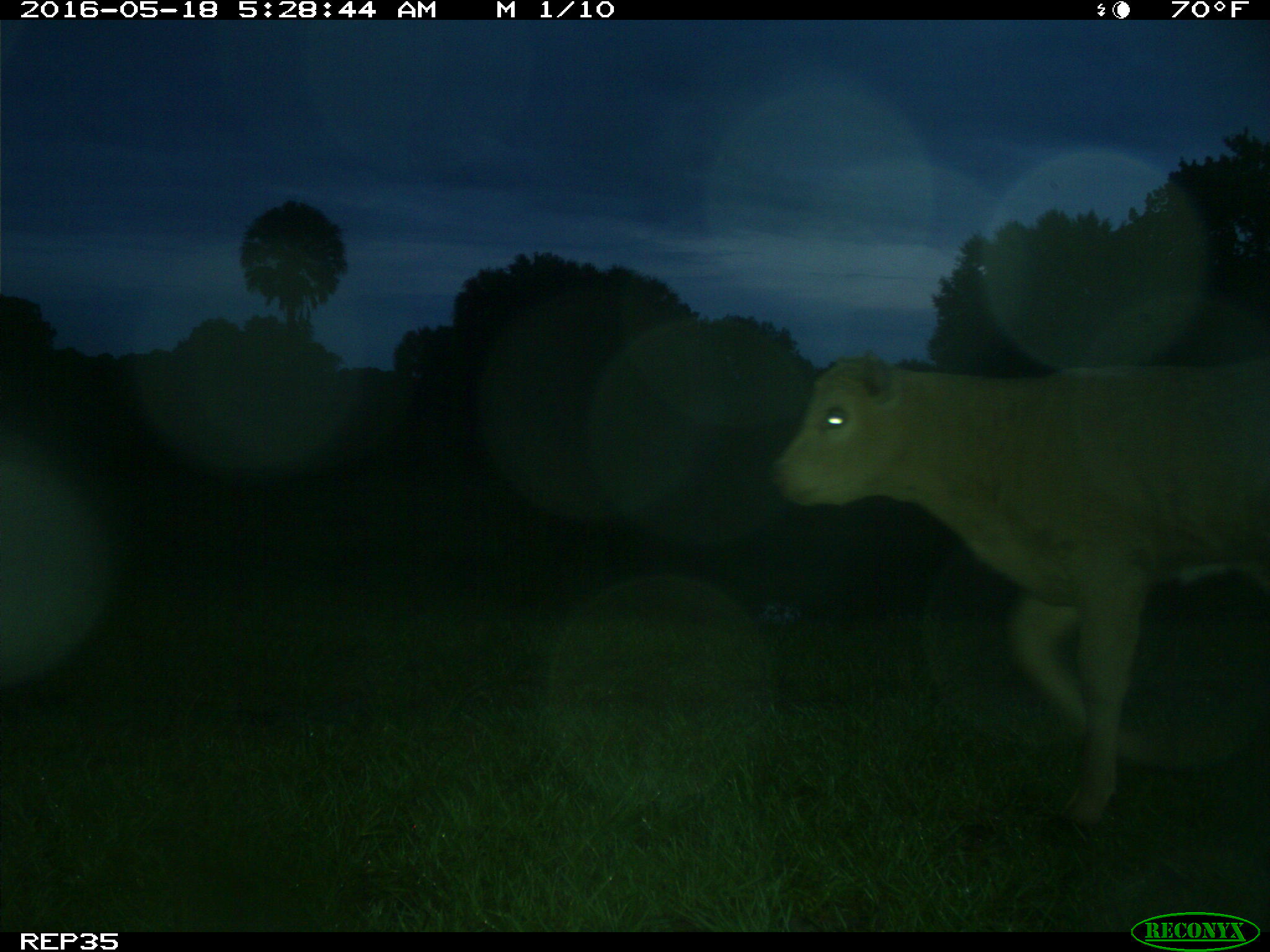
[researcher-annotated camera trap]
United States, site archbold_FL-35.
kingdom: Animalia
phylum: Chordata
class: Mammalia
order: Artiodactyla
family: Bovidae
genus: Bos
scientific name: Bos taurus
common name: domestic cow